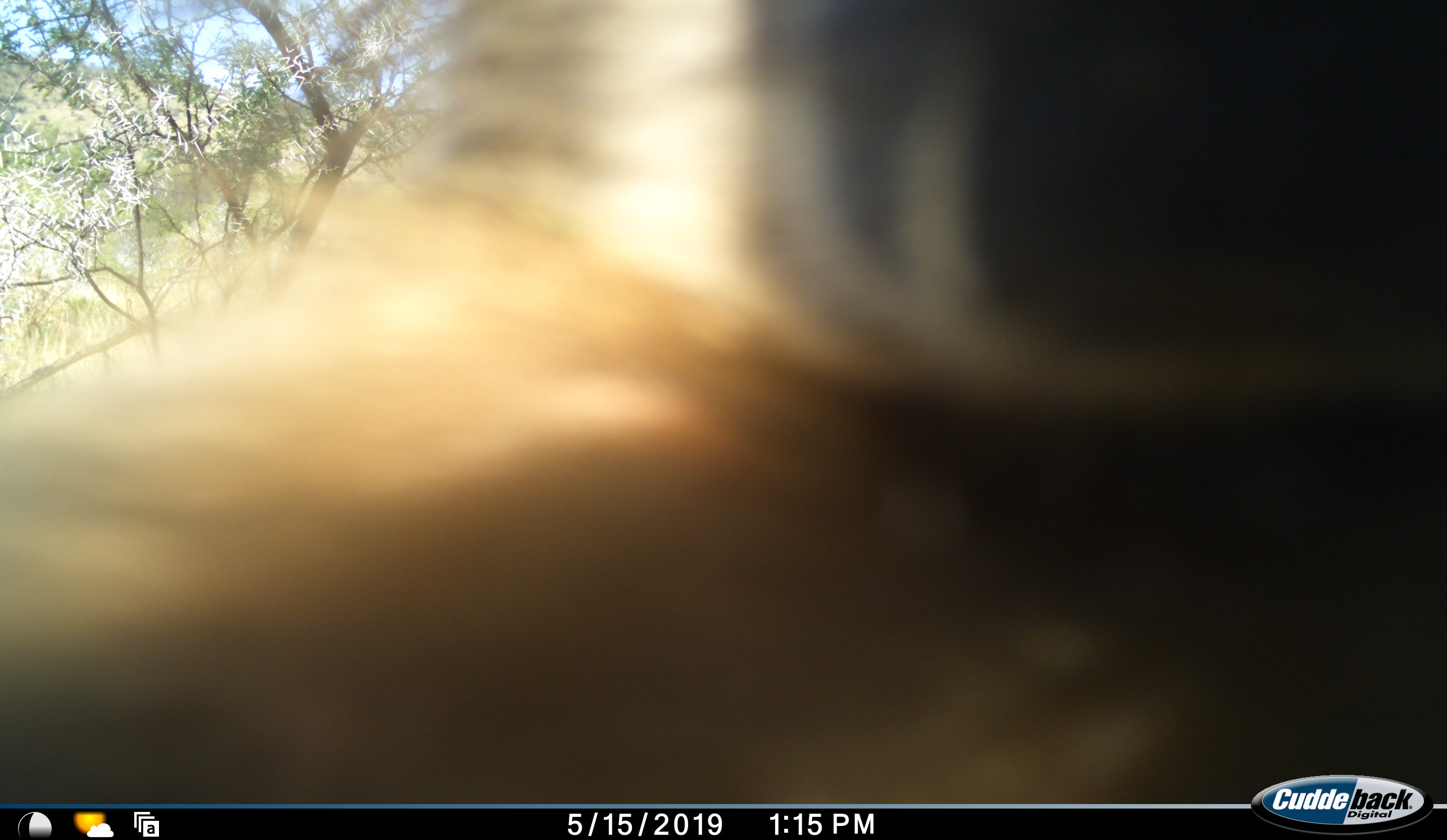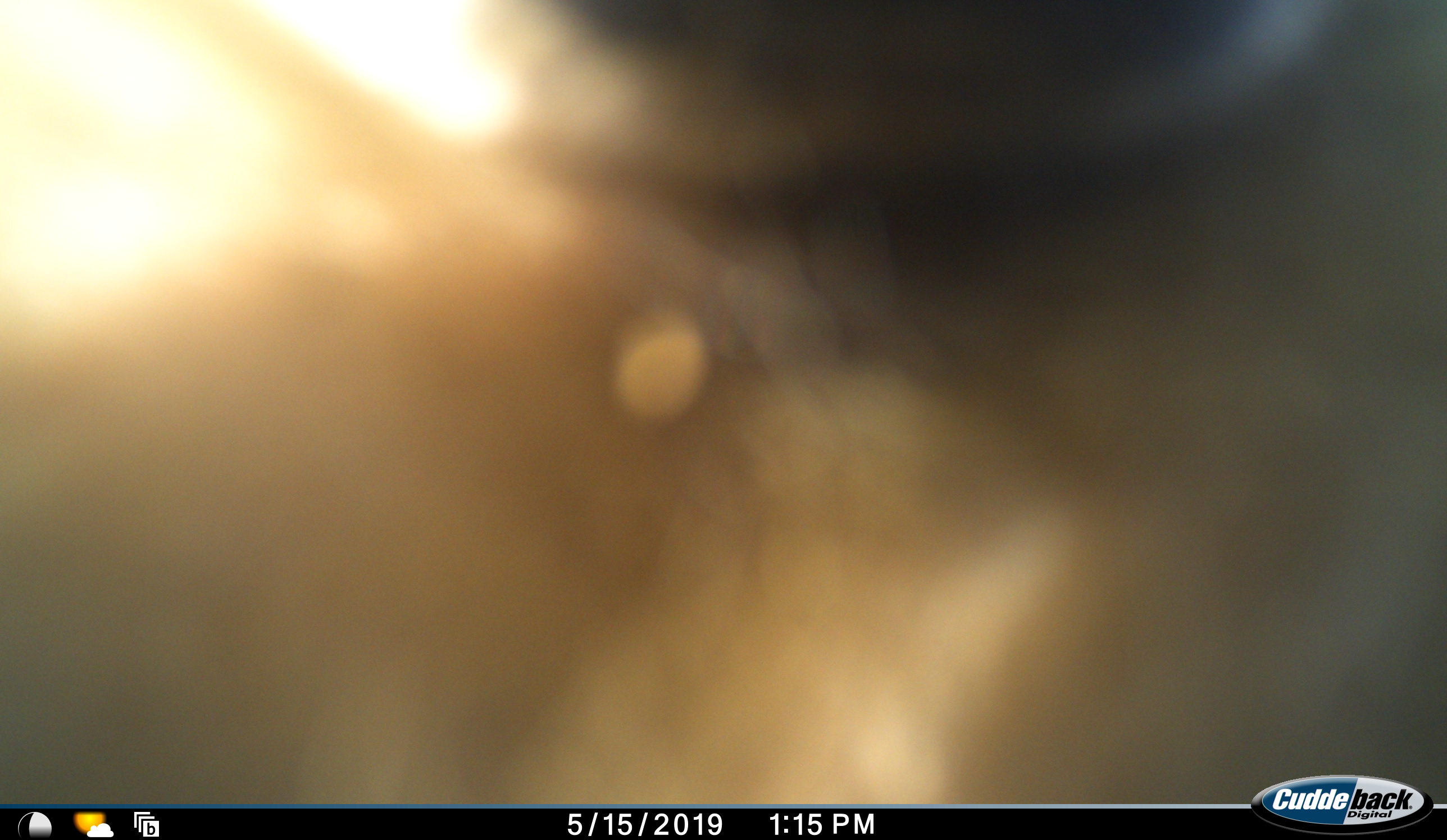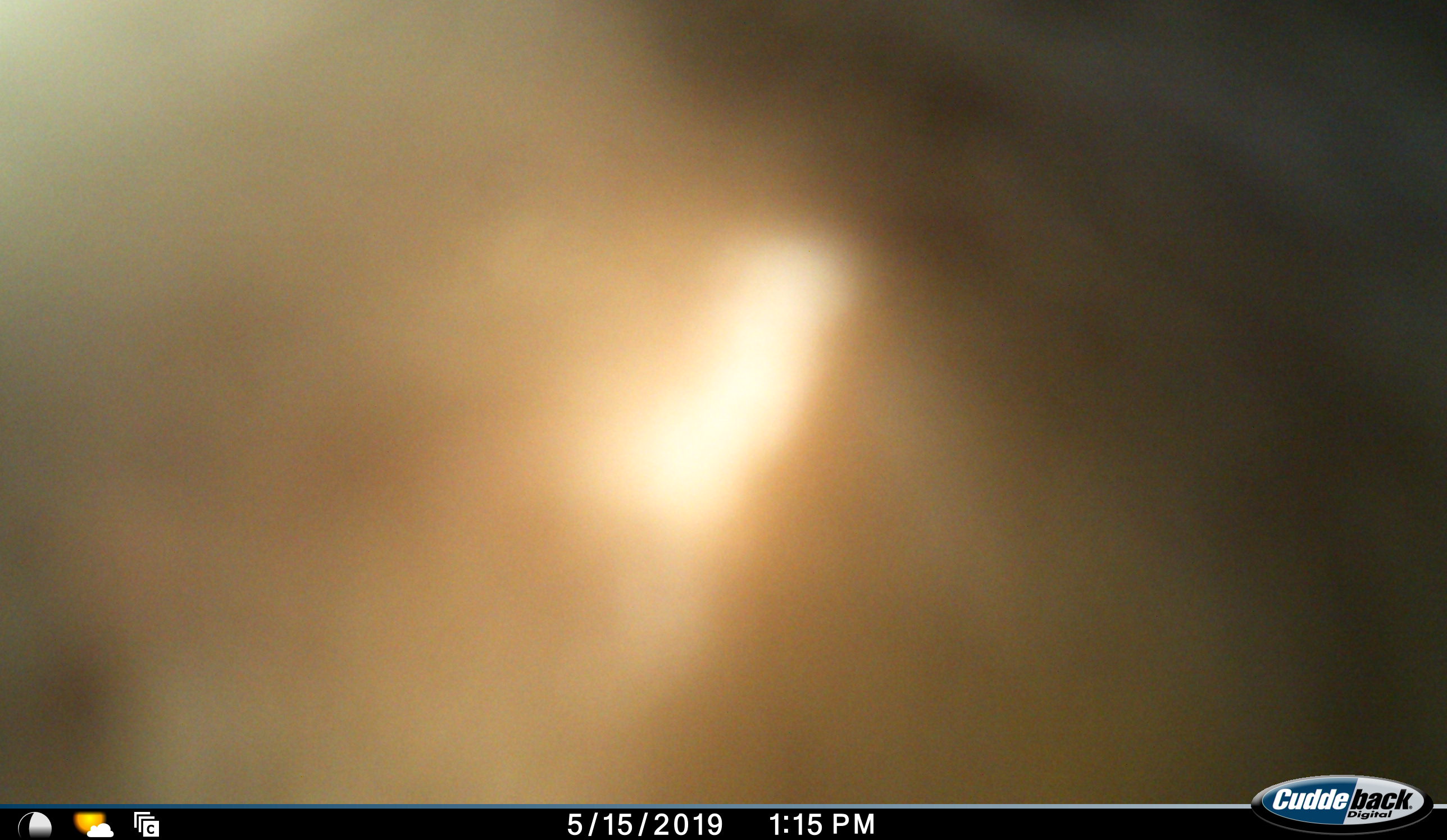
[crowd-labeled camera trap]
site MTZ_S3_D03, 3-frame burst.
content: unidentified animal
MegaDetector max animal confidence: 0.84